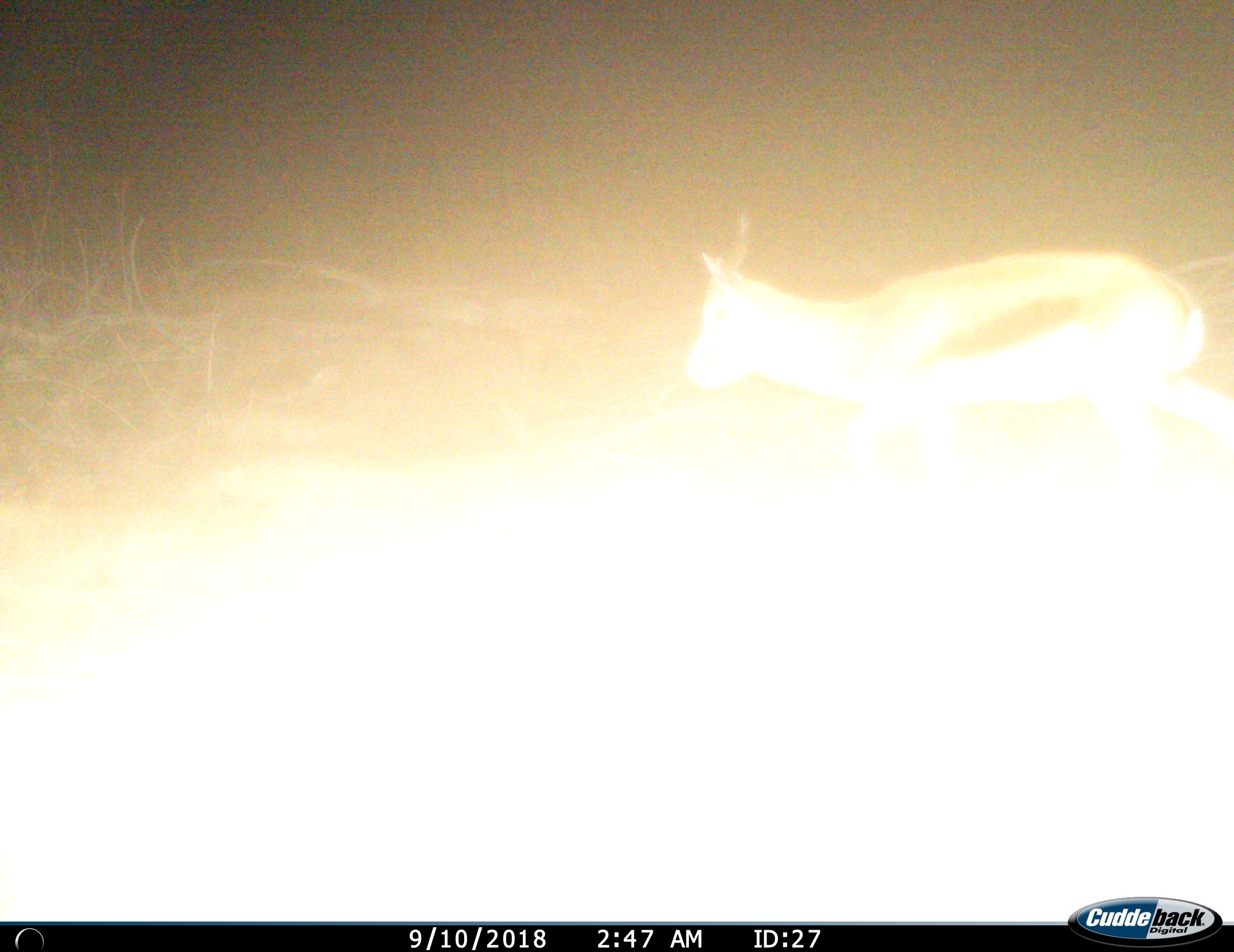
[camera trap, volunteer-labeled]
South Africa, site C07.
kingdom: Animalia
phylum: Chordata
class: Mammalia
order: Artiodactyla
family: Bovidae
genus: Antidorcas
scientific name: Antidorcas marsupialis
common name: springbok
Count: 1.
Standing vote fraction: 11%.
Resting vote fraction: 0%.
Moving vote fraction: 89%.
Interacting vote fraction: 0%.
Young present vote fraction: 0%.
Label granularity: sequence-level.